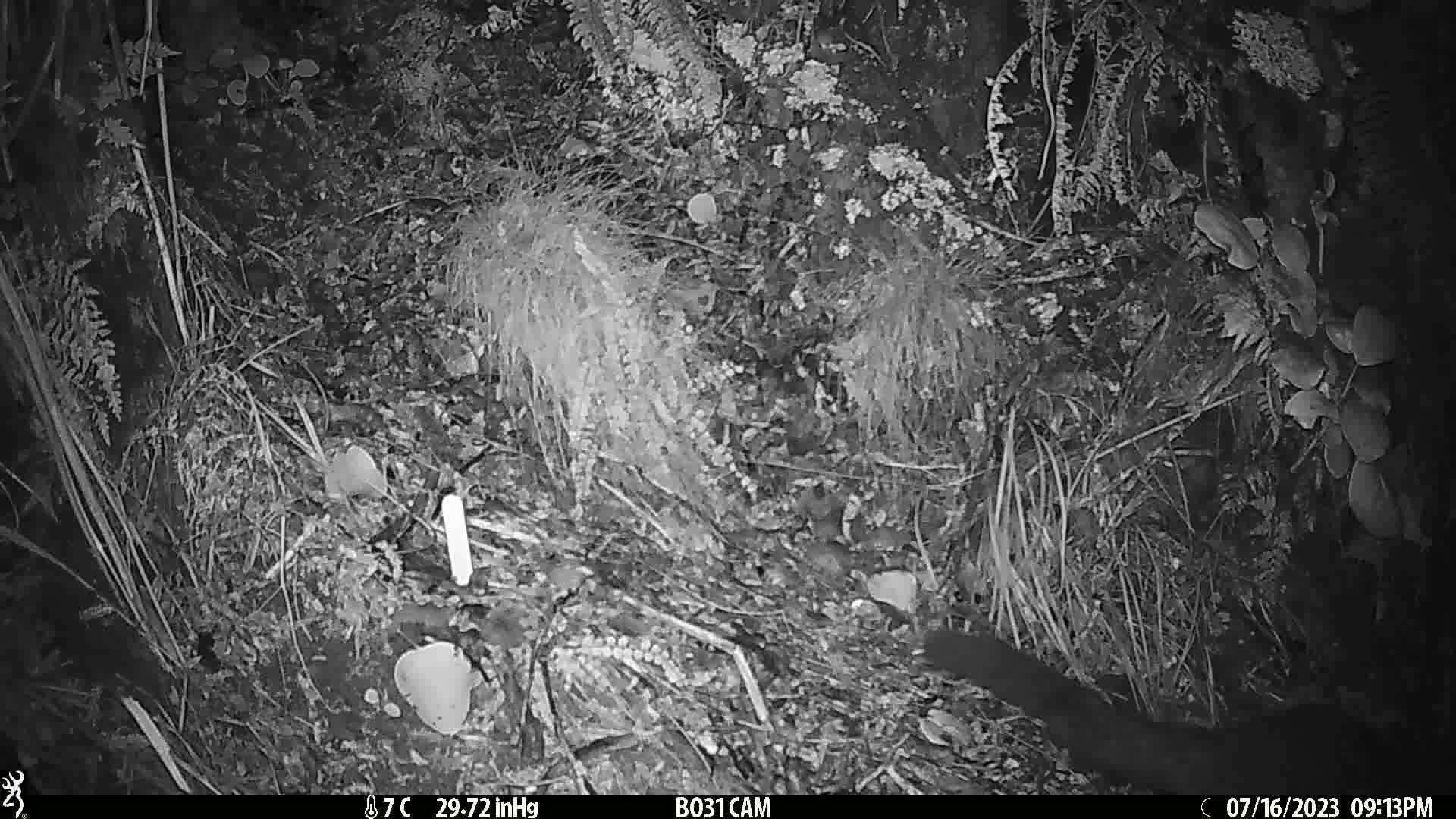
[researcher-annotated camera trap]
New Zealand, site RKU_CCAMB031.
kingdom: Animalia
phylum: Chordata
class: Mammalia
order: Diprotodontia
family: Phalangeridae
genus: Trichosurus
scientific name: Trichosurus vulpecula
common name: common brushtail possum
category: possum